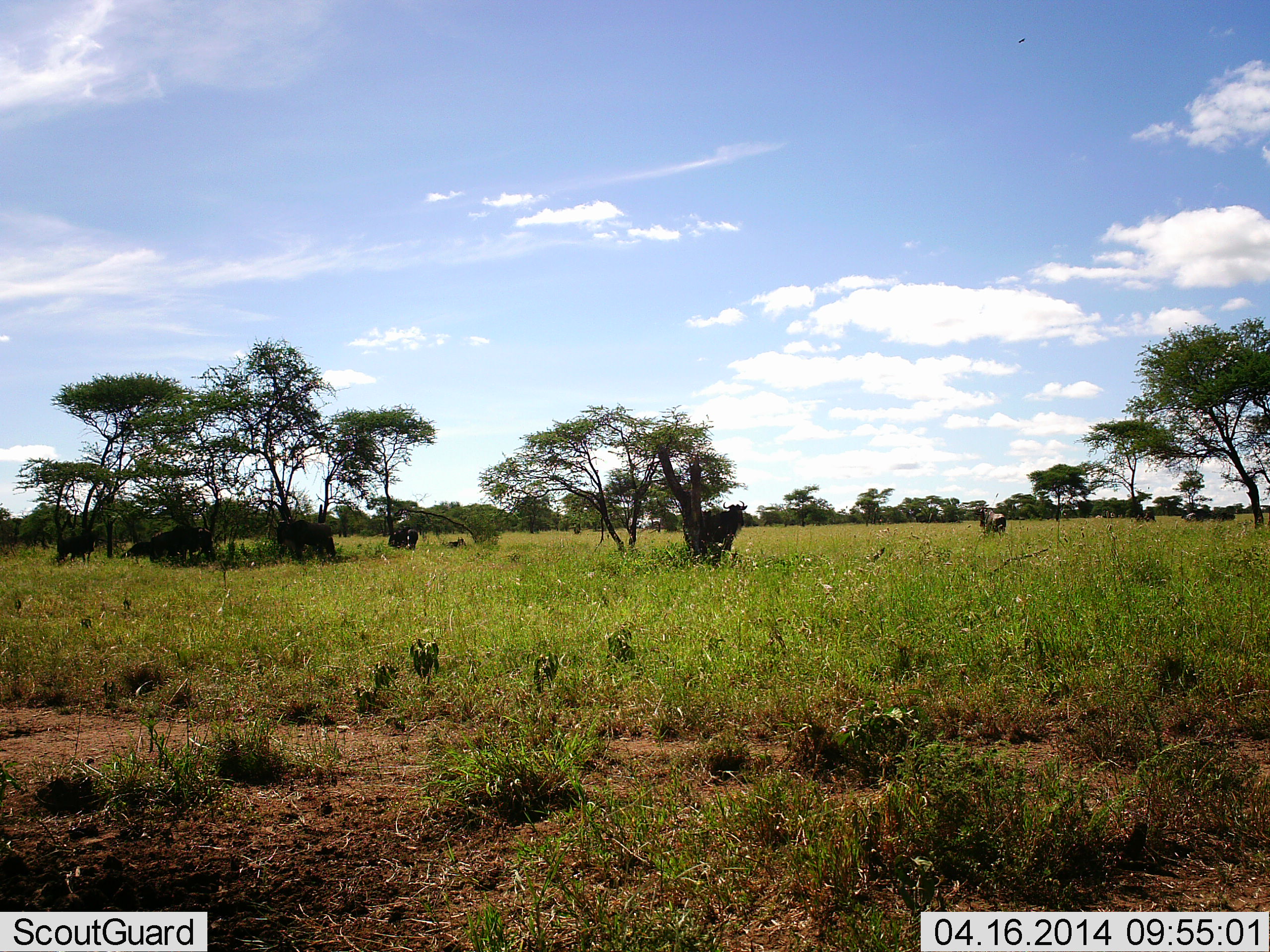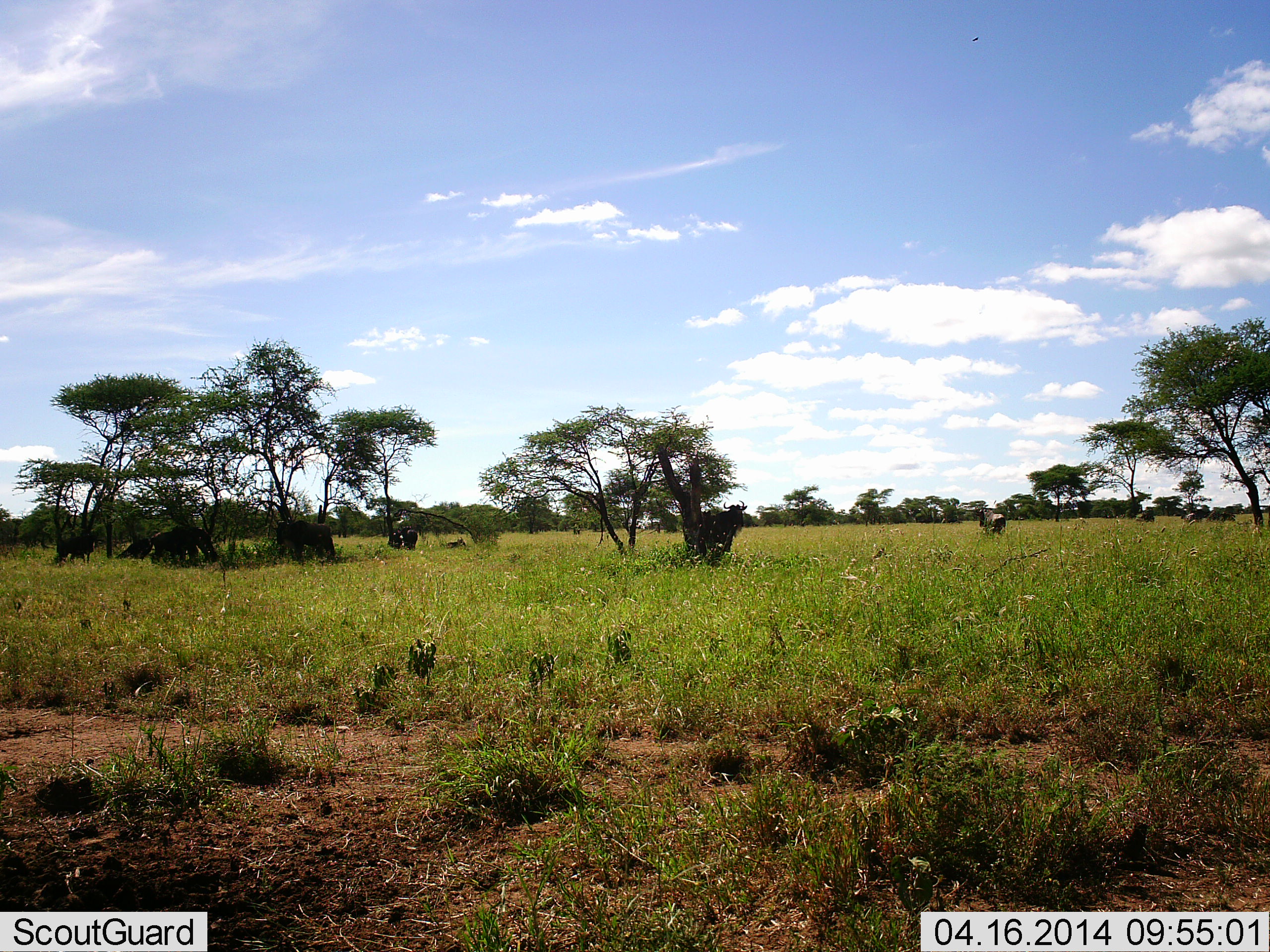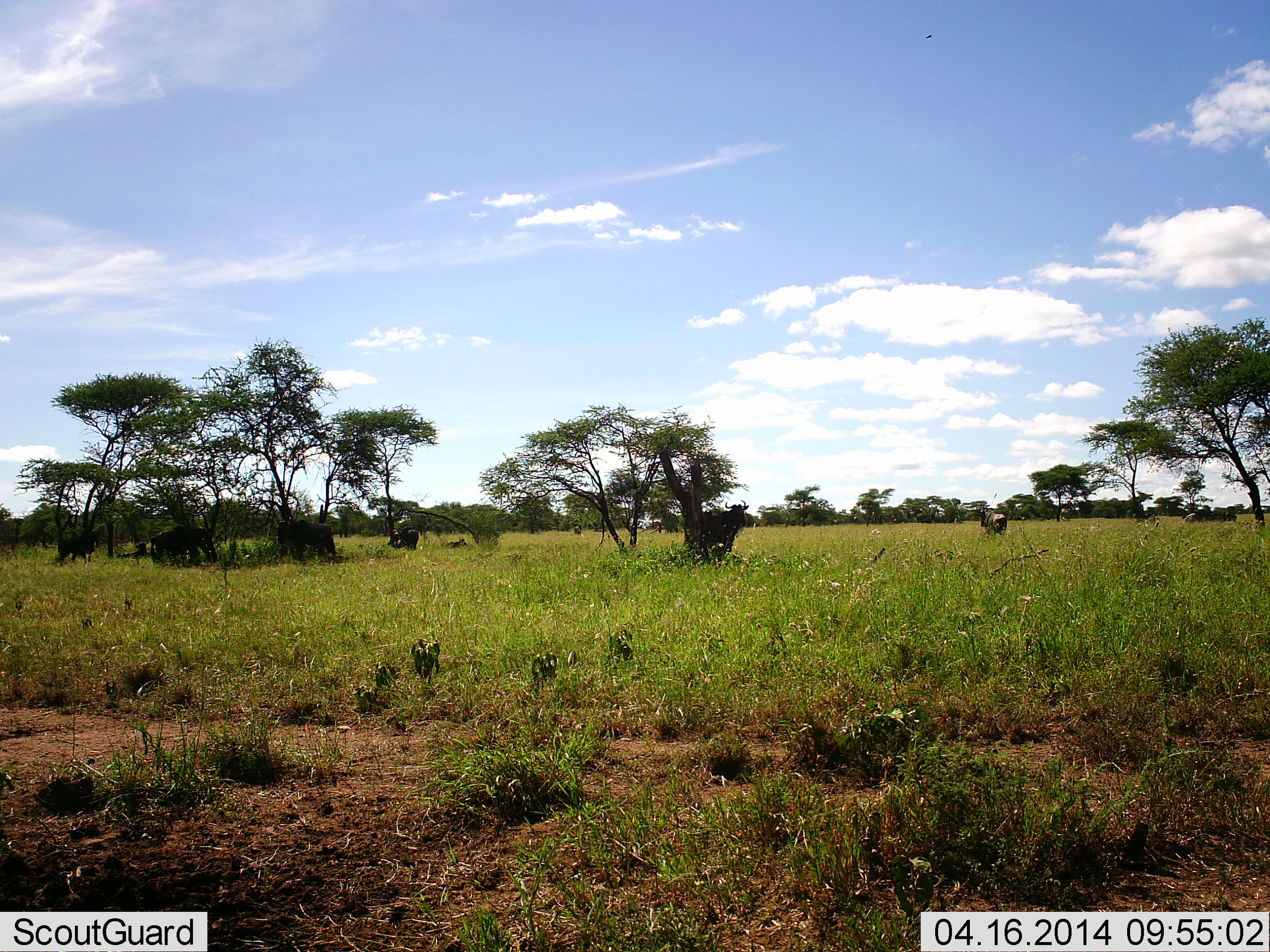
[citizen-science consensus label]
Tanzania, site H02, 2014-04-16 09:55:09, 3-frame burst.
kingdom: Animalia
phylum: Chordata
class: Mammalia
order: Artiodactyla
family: Bovidae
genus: Connochaetes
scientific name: Connochaetes taurinus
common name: blue wildebeest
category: wildebeest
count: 5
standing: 100%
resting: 27%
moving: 9%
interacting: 0%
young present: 0%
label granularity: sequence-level